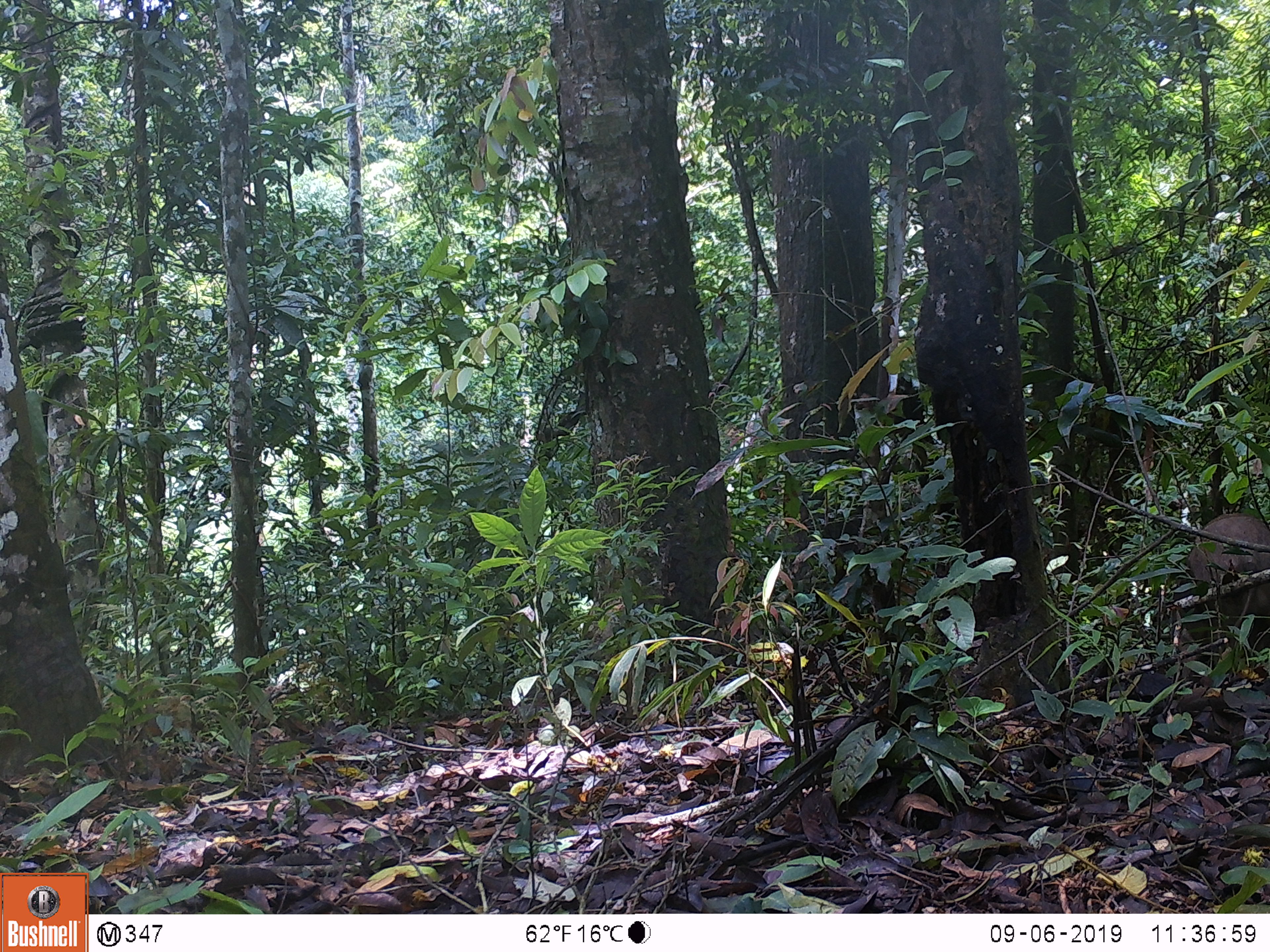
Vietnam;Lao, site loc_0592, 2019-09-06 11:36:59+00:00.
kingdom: Animalia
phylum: Chordata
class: Mammalia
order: Artiodactyla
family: Suidae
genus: Sus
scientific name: Sus scrofa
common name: eurasian wild pig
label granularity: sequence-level